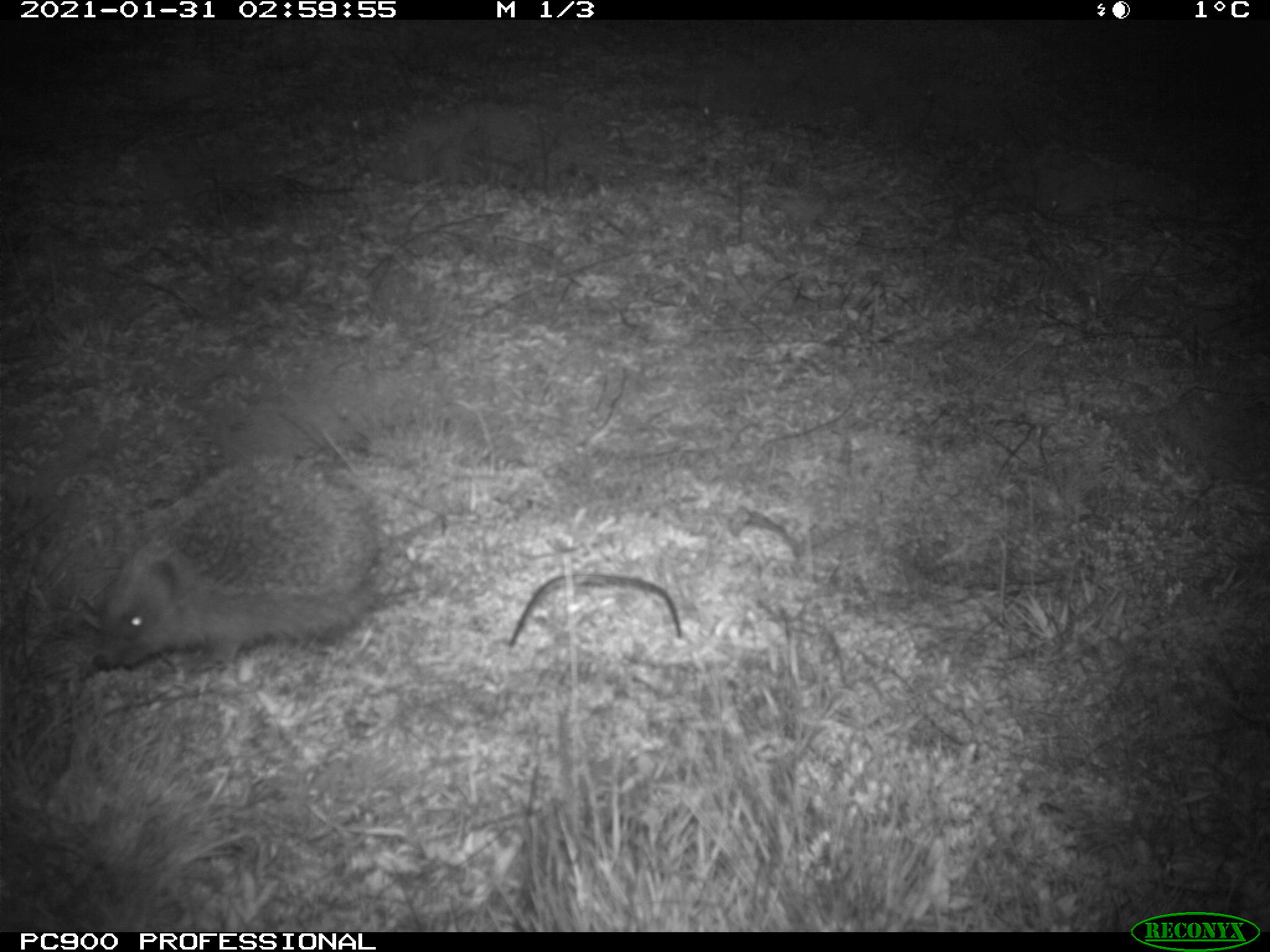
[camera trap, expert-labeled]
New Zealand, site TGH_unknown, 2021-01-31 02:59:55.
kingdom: Animalia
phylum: Chordata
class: Mammalia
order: Eulipotyphla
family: Erinaceidae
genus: Erinaceus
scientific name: Erinaceus europaeus europaeus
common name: european hedgehog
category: hedgehog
Hedgehog (european hedgehog) (Erinaceus europaeus europaeus).